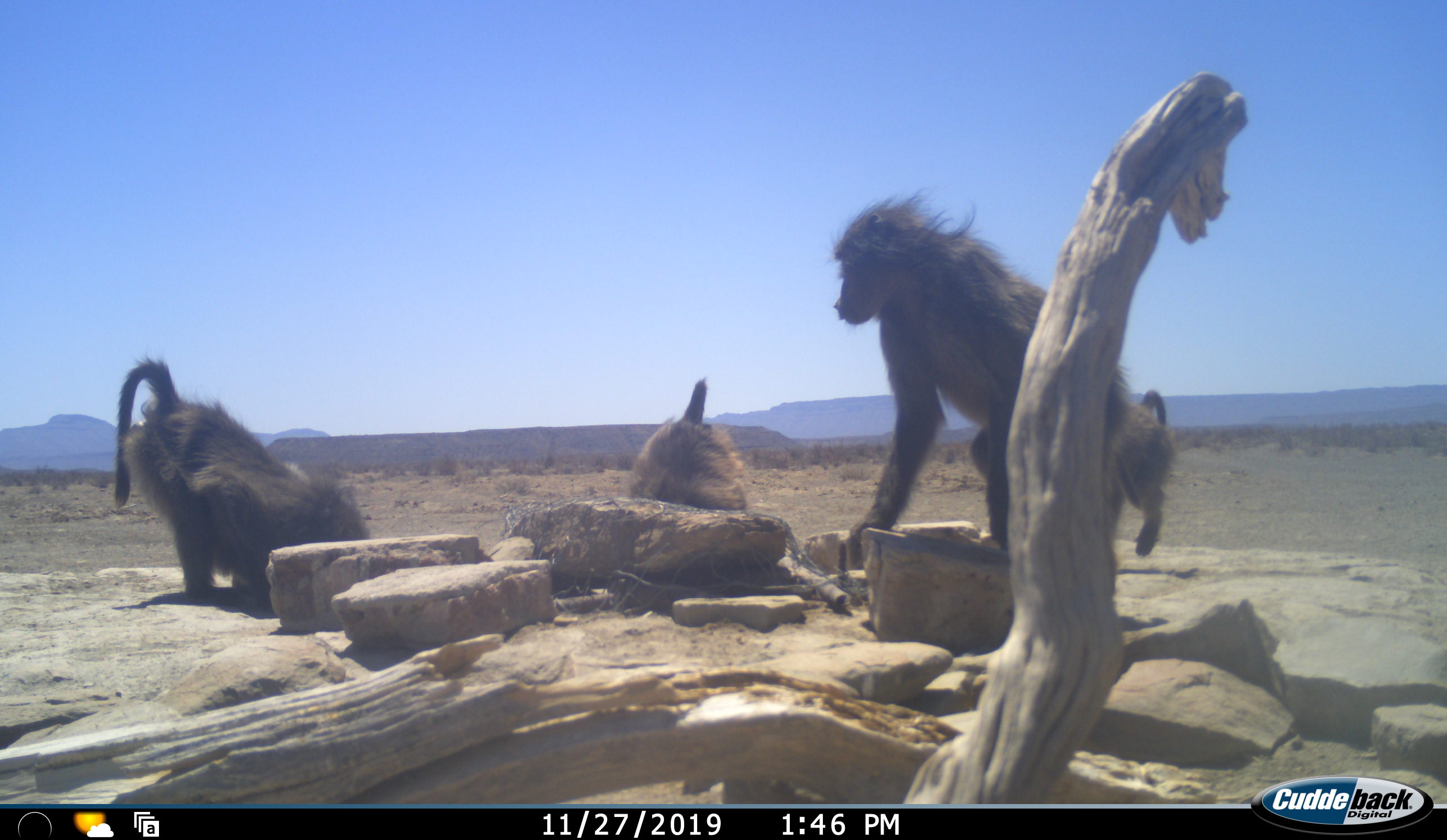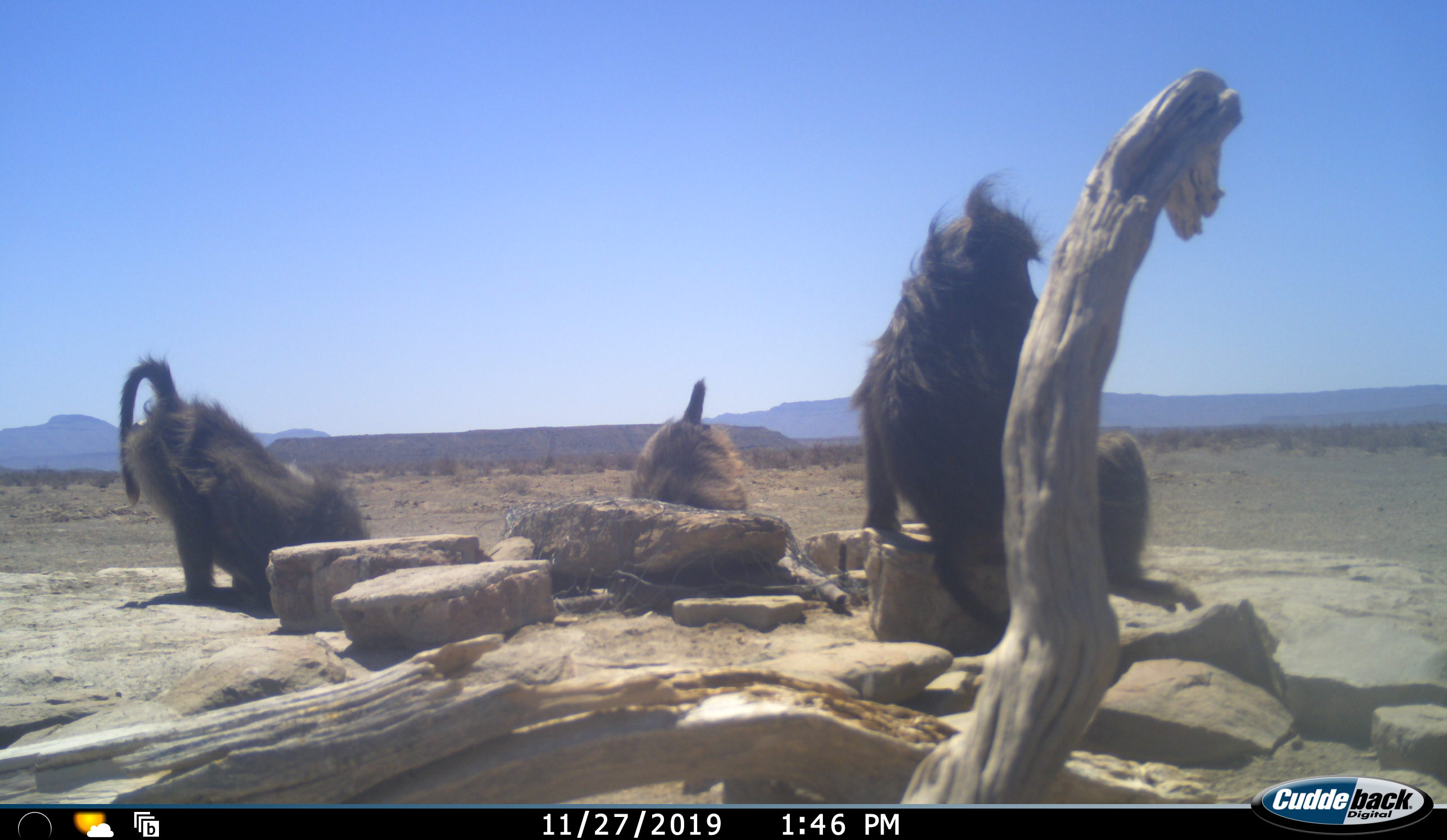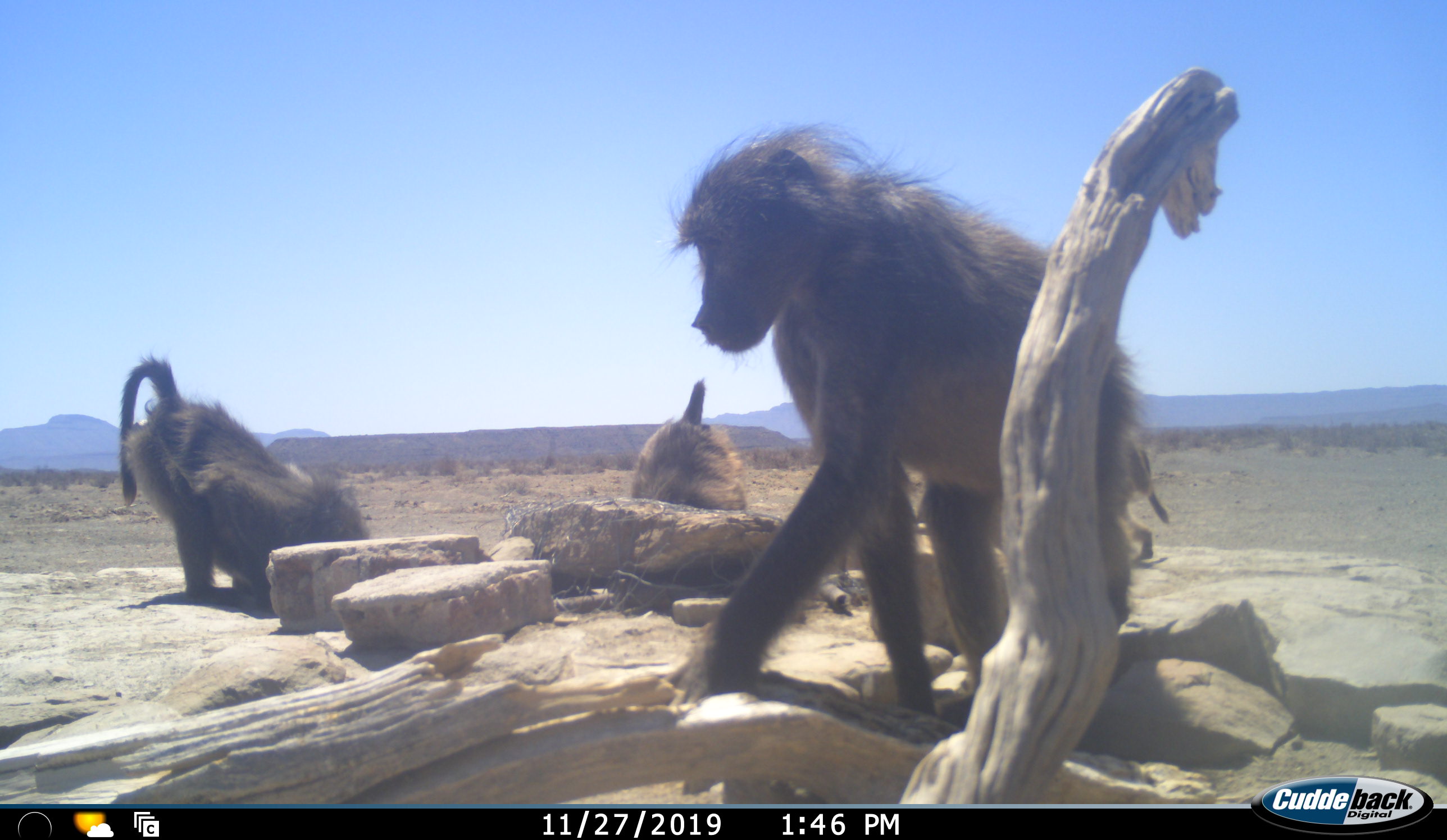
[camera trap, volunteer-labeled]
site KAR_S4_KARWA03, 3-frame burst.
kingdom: Animalia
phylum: Chordata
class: Mammalia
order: Primates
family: Cercopithecidae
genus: Papio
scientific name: Papio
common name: baboon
Baboon (Papio), count 4. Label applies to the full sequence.